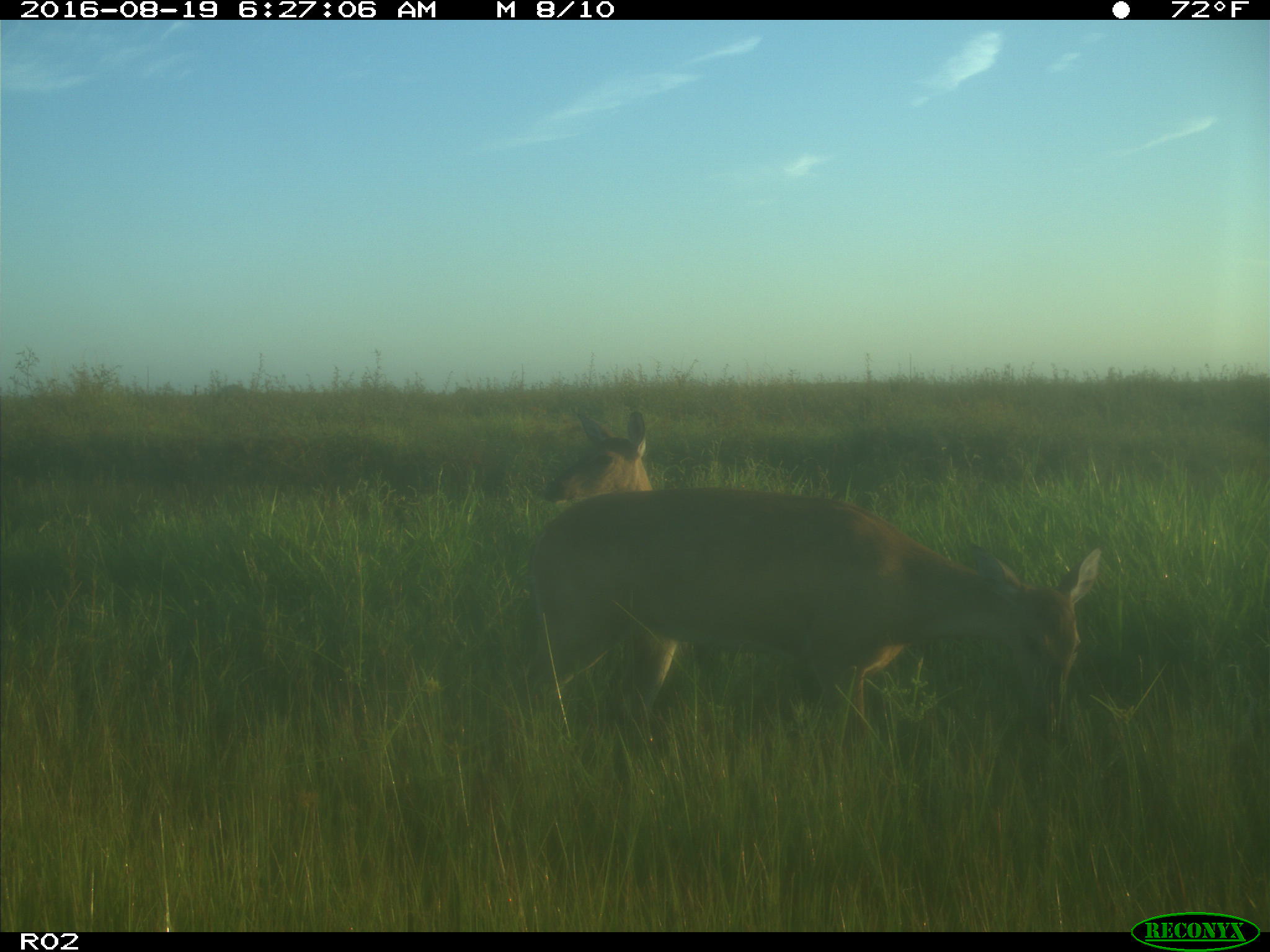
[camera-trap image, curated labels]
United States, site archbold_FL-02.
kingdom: Animalia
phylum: Chordata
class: Mammalia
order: Artiodactyla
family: Cervidae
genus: Odocoileus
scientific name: Odocoileus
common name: deer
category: unidentified deer